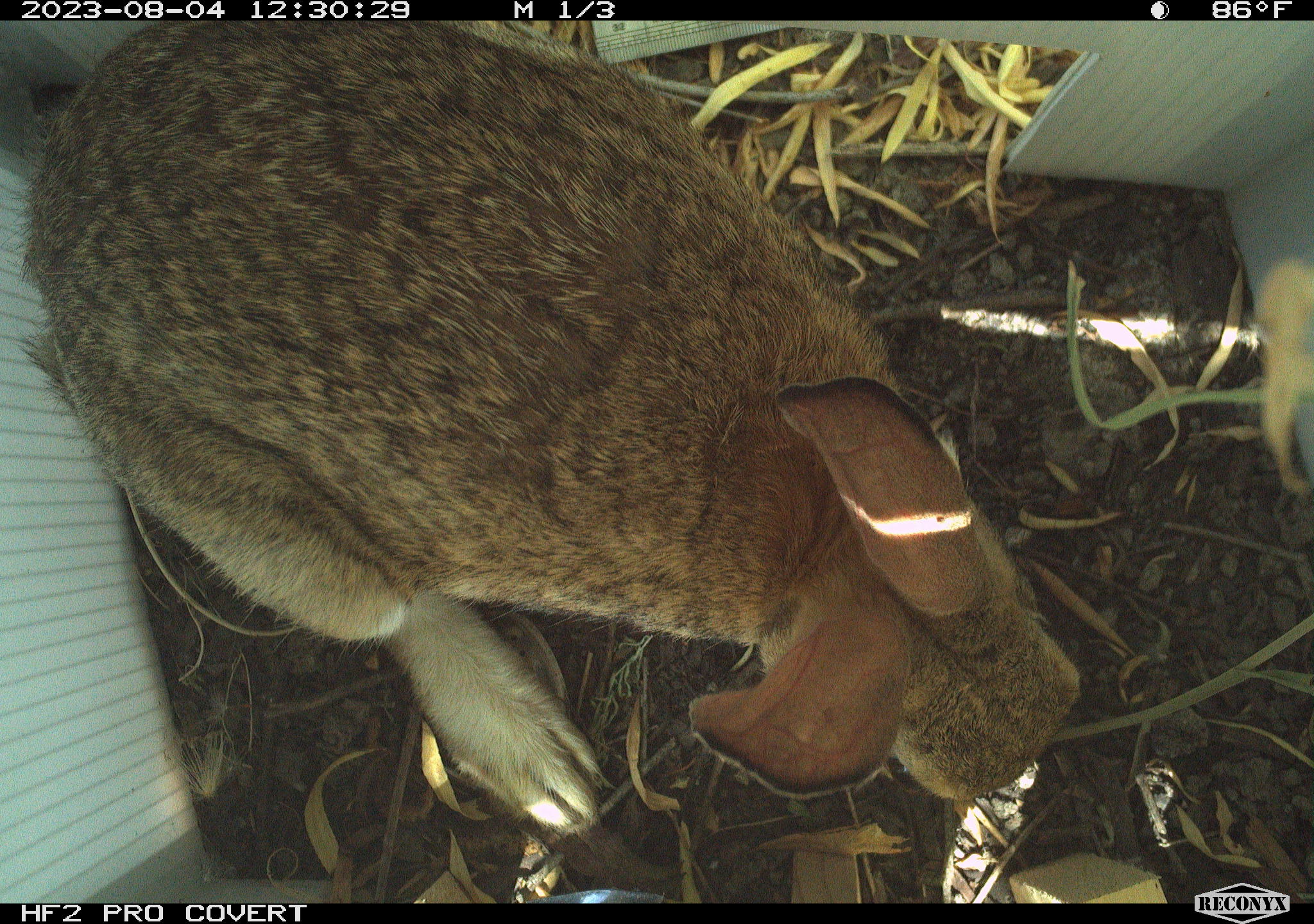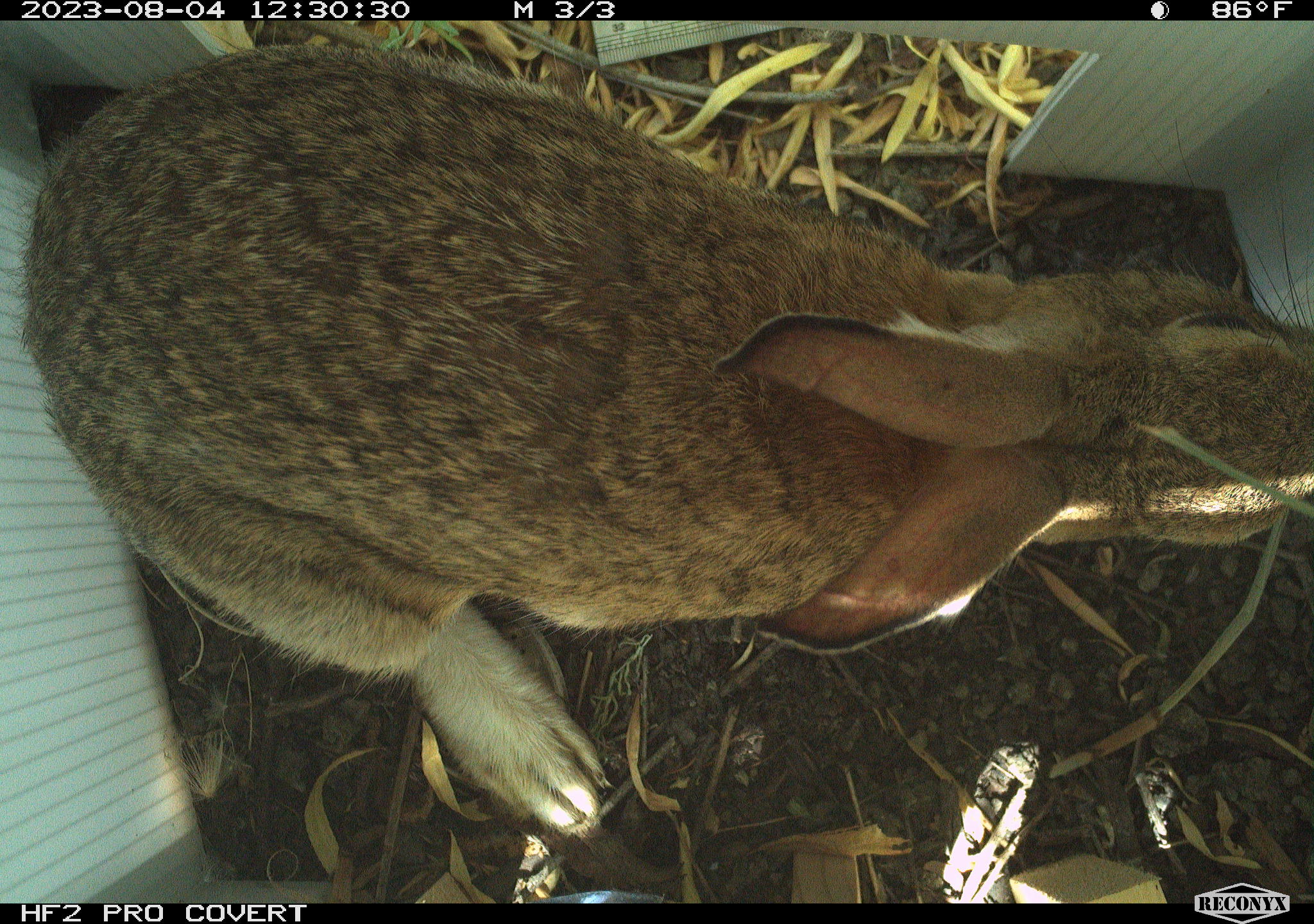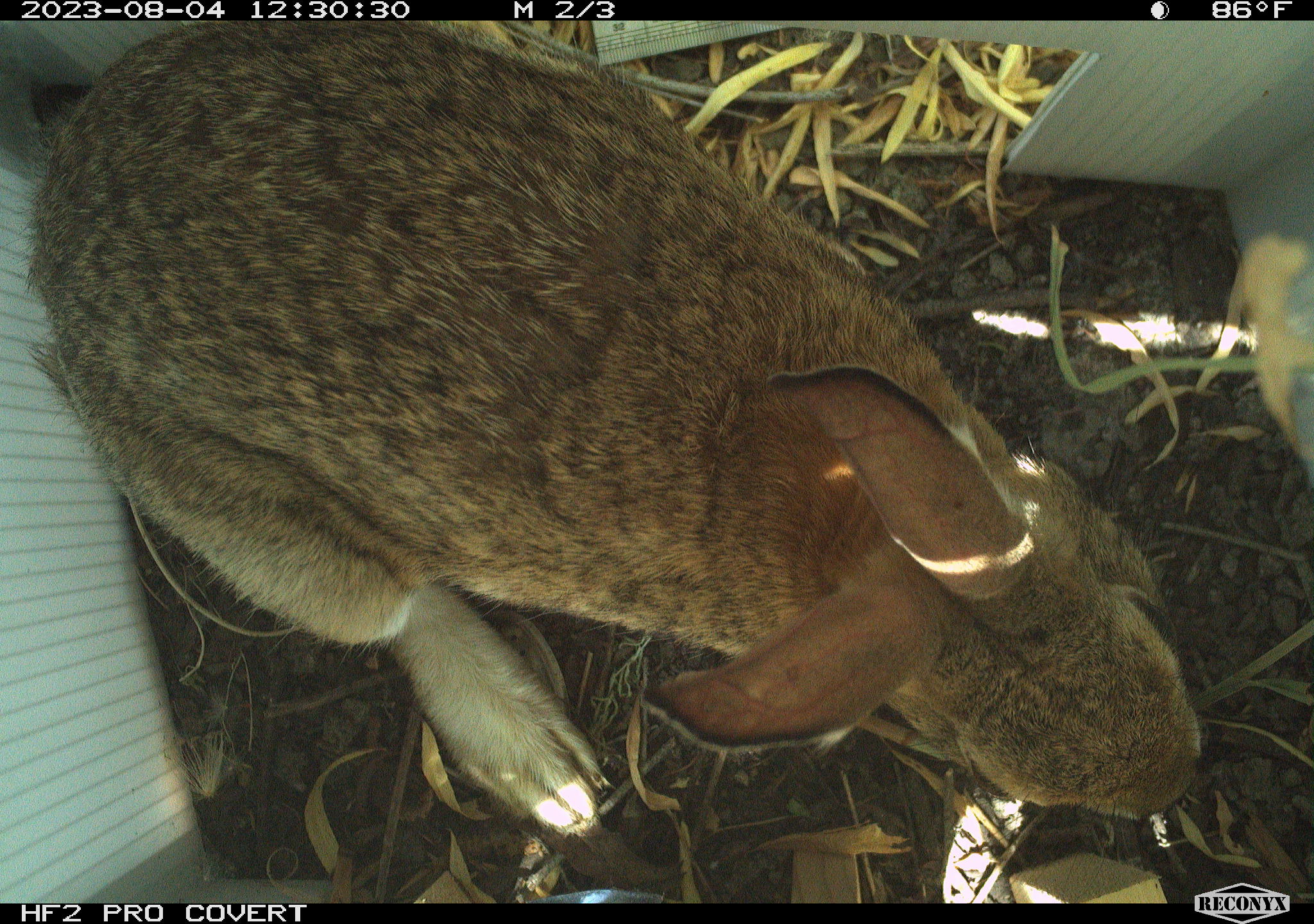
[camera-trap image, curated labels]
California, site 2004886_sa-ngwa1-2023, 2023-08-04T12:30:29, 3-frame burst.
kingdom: Animalia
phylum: Chordata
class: Mammalia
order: Lagomorpha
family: Leporidae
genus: Sylvilagus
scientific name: Sylvilagus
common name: cottontail rabbits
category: sylvilagus species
Sylvilagus species (cottontail rabbits) (Sylvilagus).